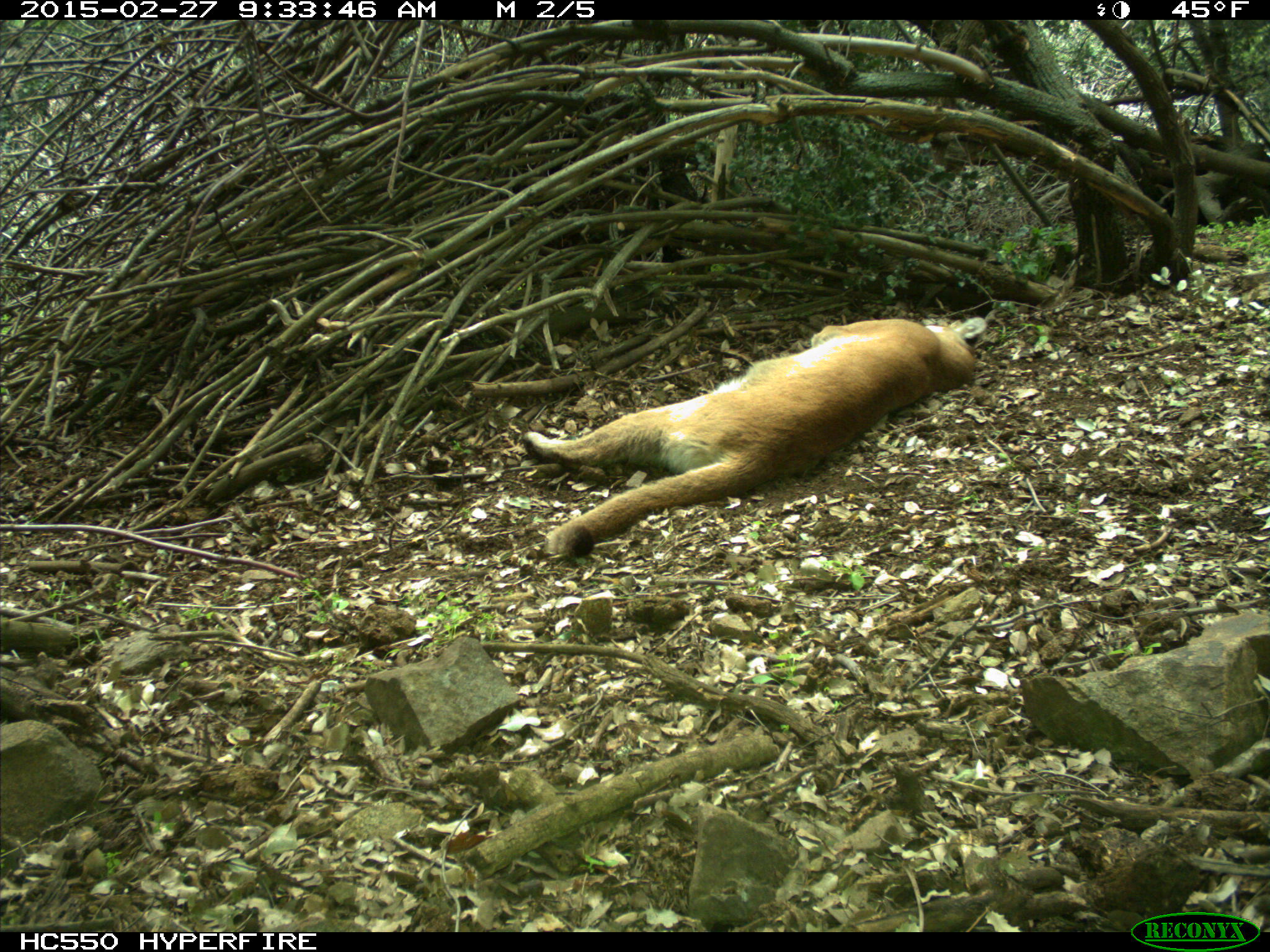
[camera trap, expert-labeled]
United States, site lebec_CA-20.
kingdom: Animalia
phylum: Chordata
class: Mammalia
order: Carnivora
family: Felidae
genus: Puma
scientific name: Puma concolor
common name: mountain lion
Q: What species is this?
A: Puma concolor (mountain lion).